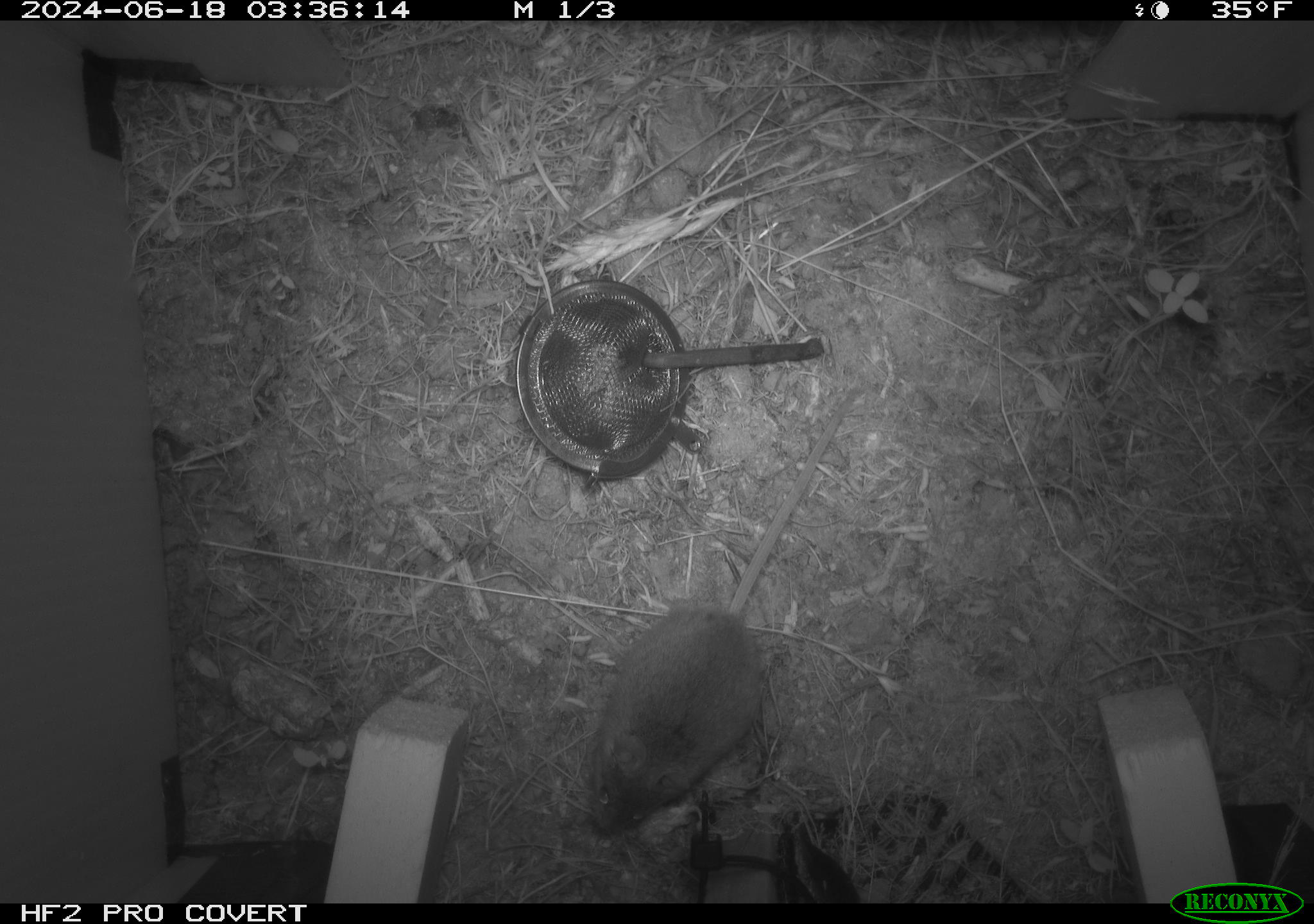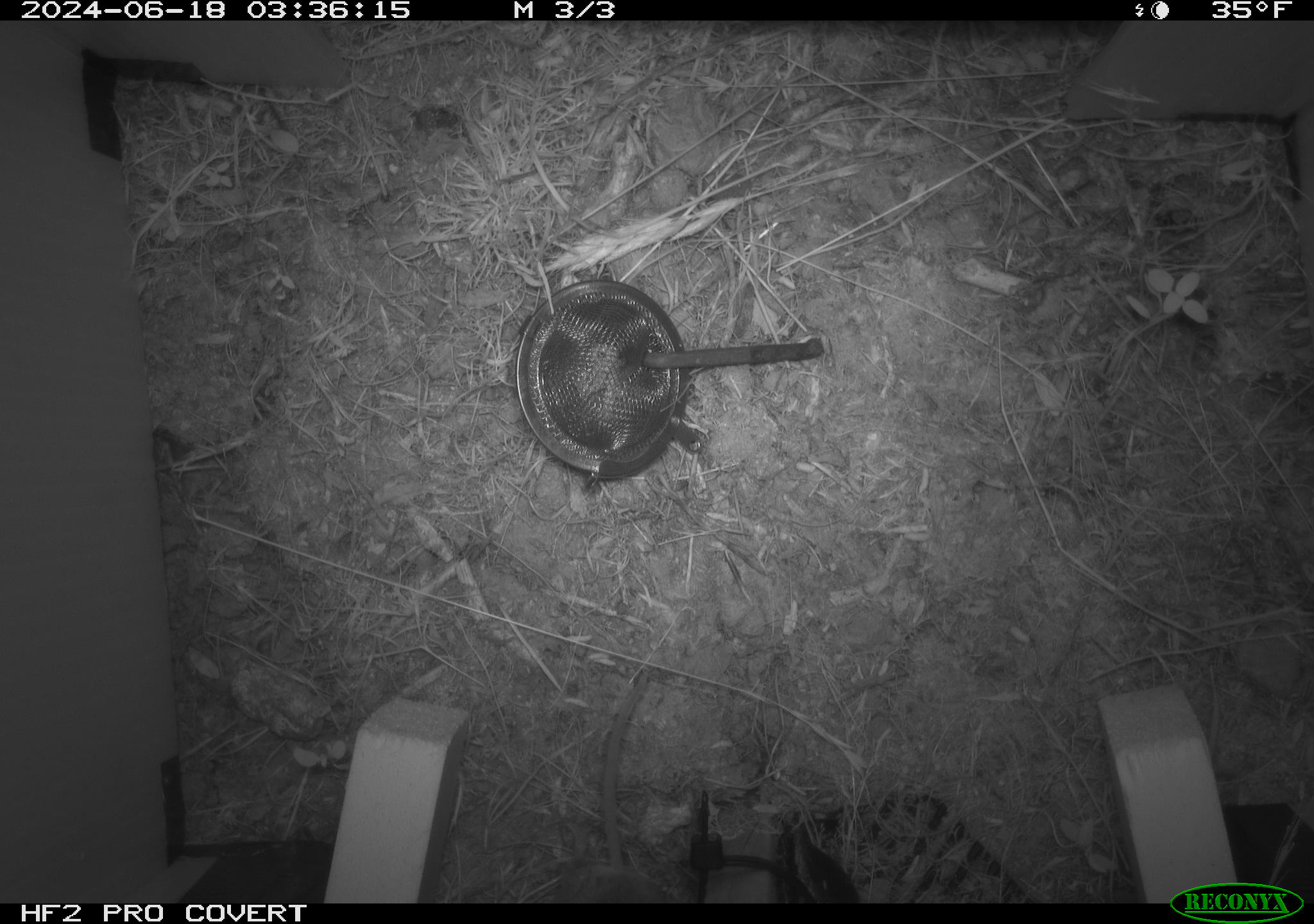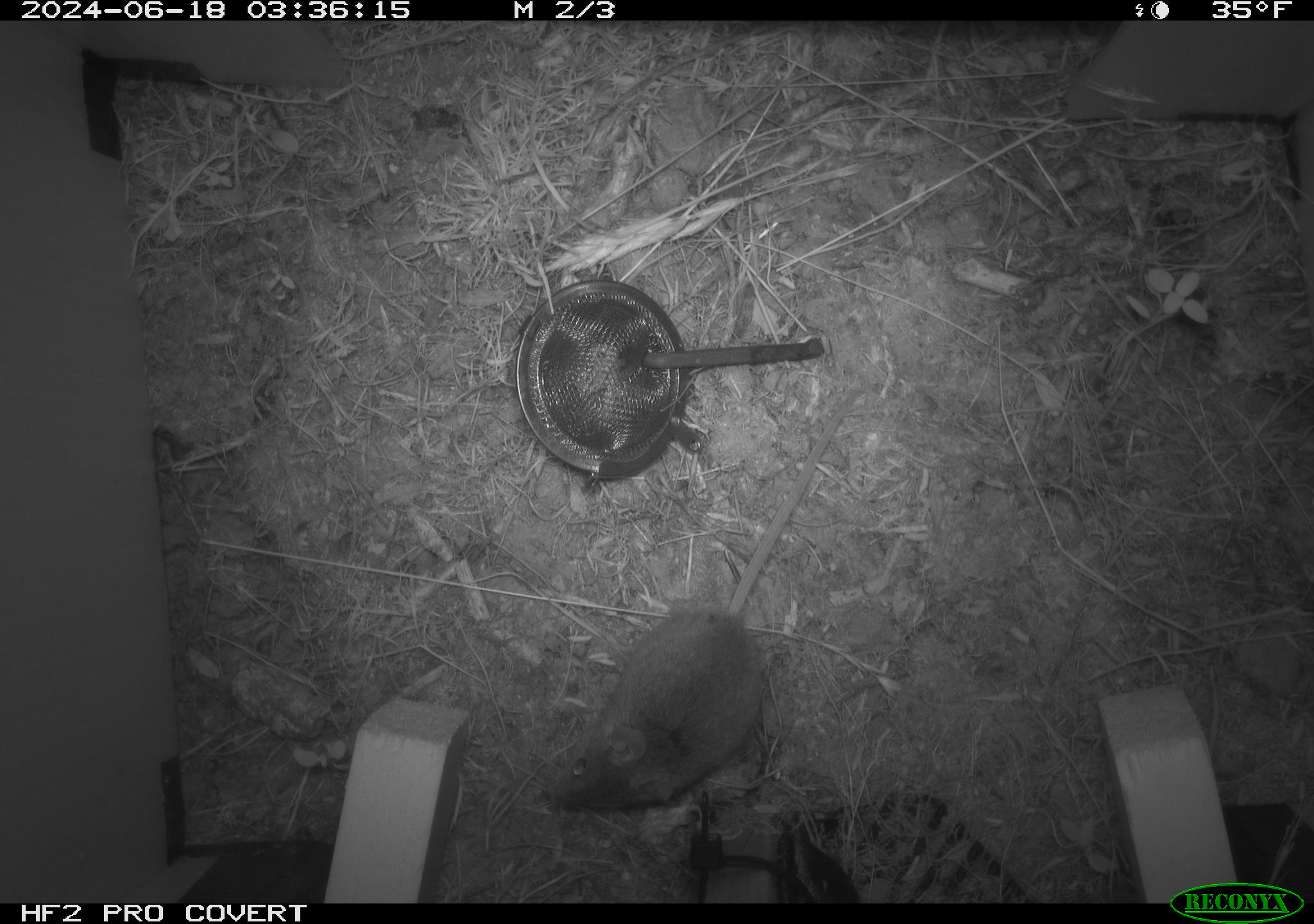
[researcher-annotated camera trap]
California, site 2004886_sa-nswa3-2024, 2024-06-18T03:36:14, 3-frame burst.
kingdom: Animalia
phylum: Chordata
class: Mammalia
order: Rodentia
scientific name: Rodentia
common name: rodent